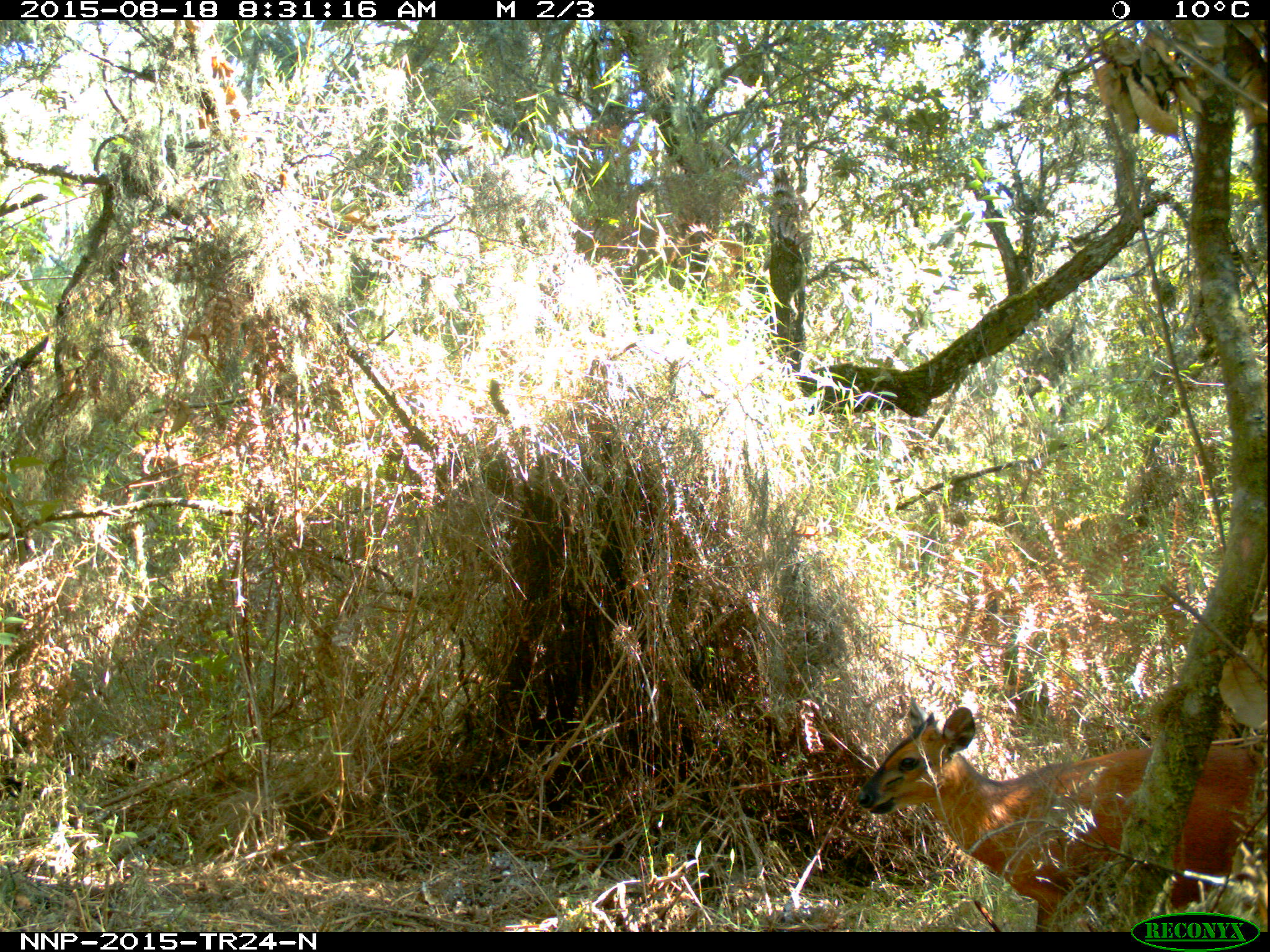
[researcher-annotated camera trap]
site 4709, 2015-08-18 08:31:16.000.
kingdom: Animalia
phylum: Chordata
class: Mammalia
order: Artiodactyla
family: Bovidae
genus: Cephalophus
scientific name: Cephalophus nigrifrons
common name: black-fronted duiker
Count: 1.